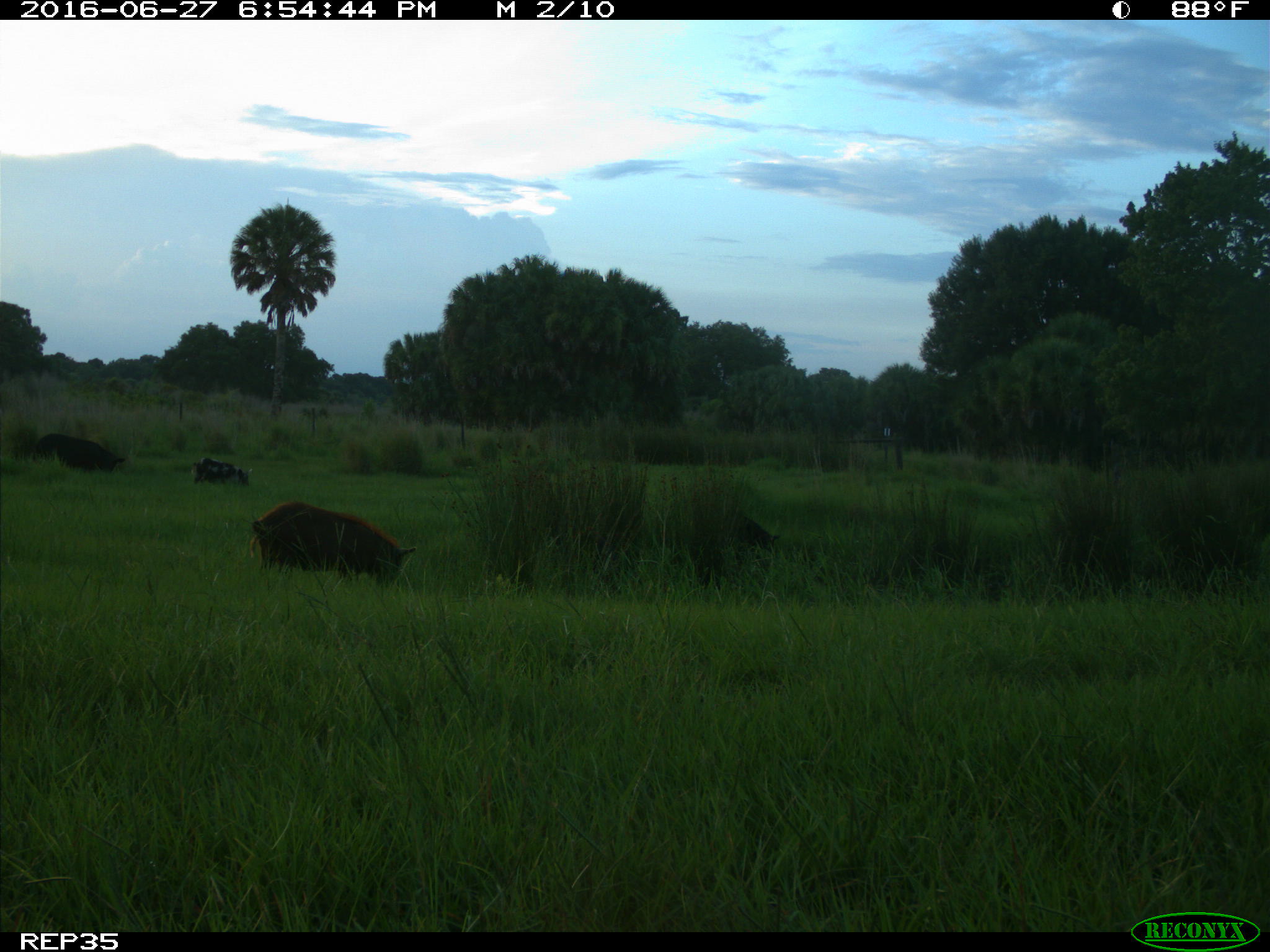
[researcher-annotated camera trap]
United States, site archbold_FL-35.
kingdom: Animalia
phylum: Chordata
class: Mammalia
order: Artiodactyla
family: Suidae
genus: Sus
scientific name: Sus scrofa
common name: wild boar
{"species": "Sus scrofa (wild boar)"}